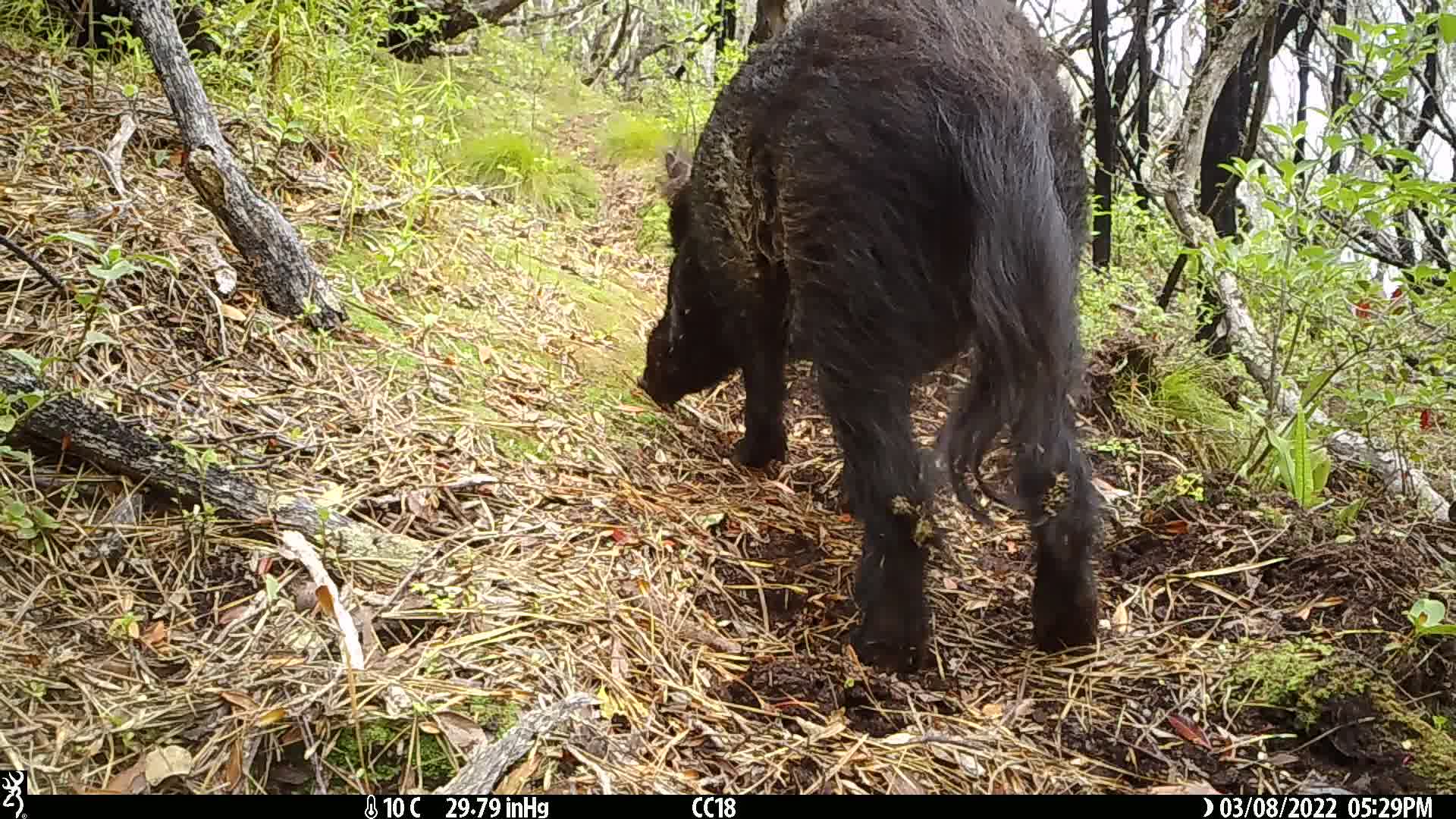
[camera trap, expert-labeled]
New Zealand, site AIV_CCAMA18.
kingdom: Animalia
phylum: Chordata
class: Mammalia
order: Artiodactyla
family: Suidae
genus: Sus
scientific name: Sus scrofa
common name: pig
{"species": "pig (Sus scrofa)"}